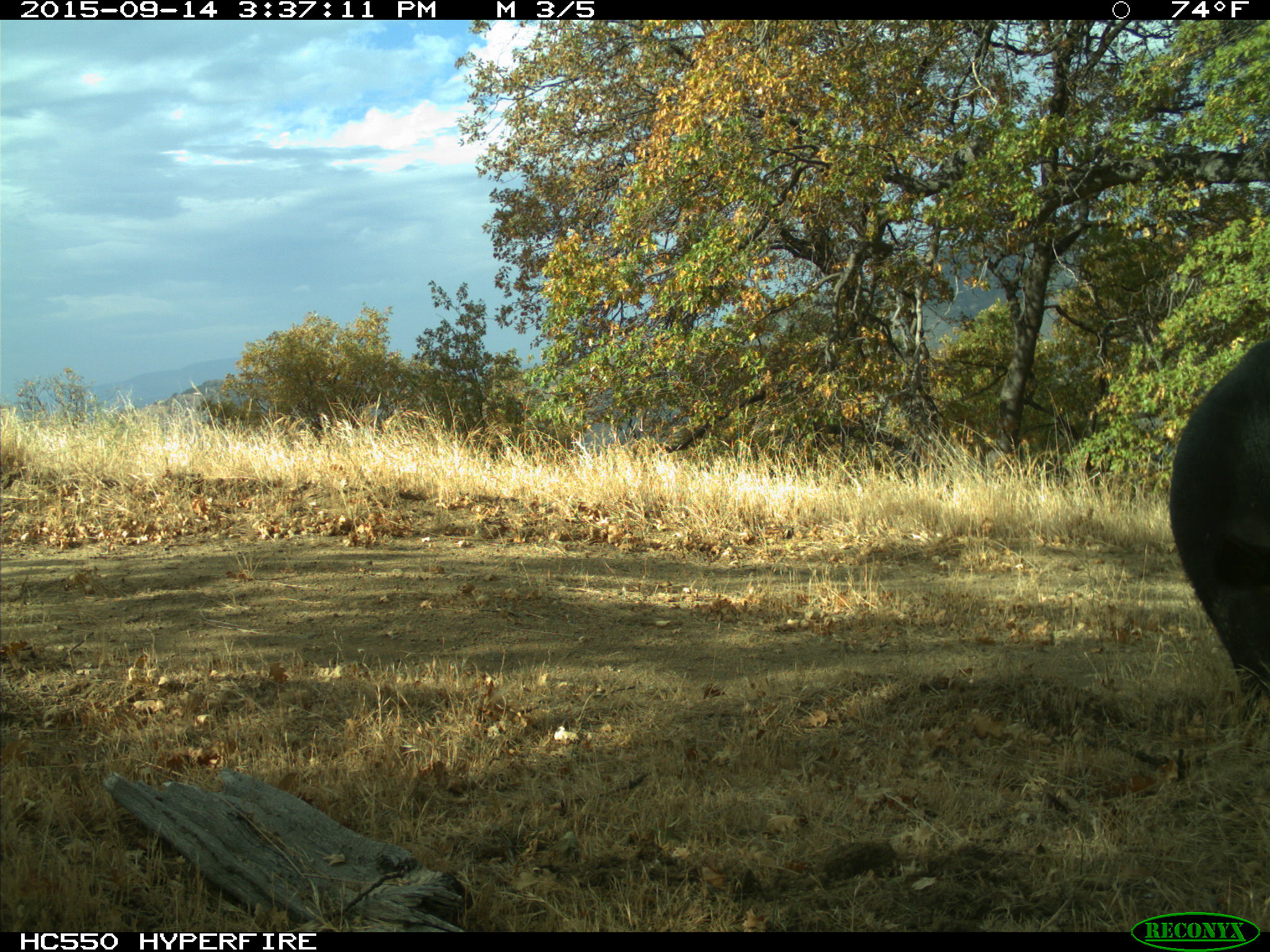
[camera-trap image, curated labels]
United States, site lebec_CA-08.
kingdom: Animalia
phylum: Chordata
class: Mammalia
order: Artiodactyla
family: Suidae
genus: Sus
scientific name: Sus scrofa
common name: wild boar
Sus scrofa (wild boar).